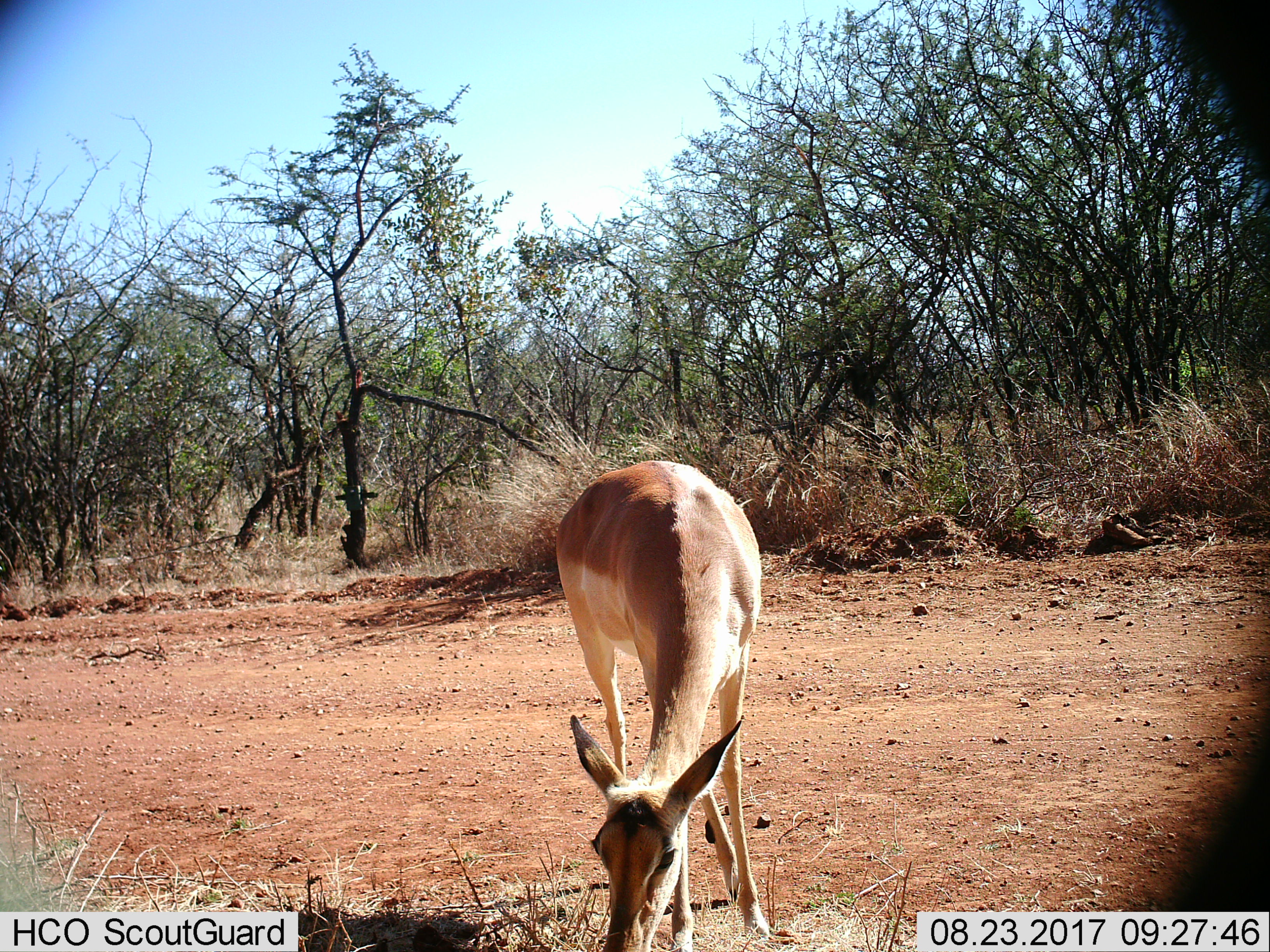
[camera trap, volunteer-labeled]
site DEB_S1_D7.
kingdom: Animalia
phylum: Chordata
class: Mammalia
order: Artiodactyla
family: Bovidae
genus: Aepyceros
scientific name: Aepyceros melampus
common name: impala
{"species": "impala (Aepyceros melampus)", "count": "1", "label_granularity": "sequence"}